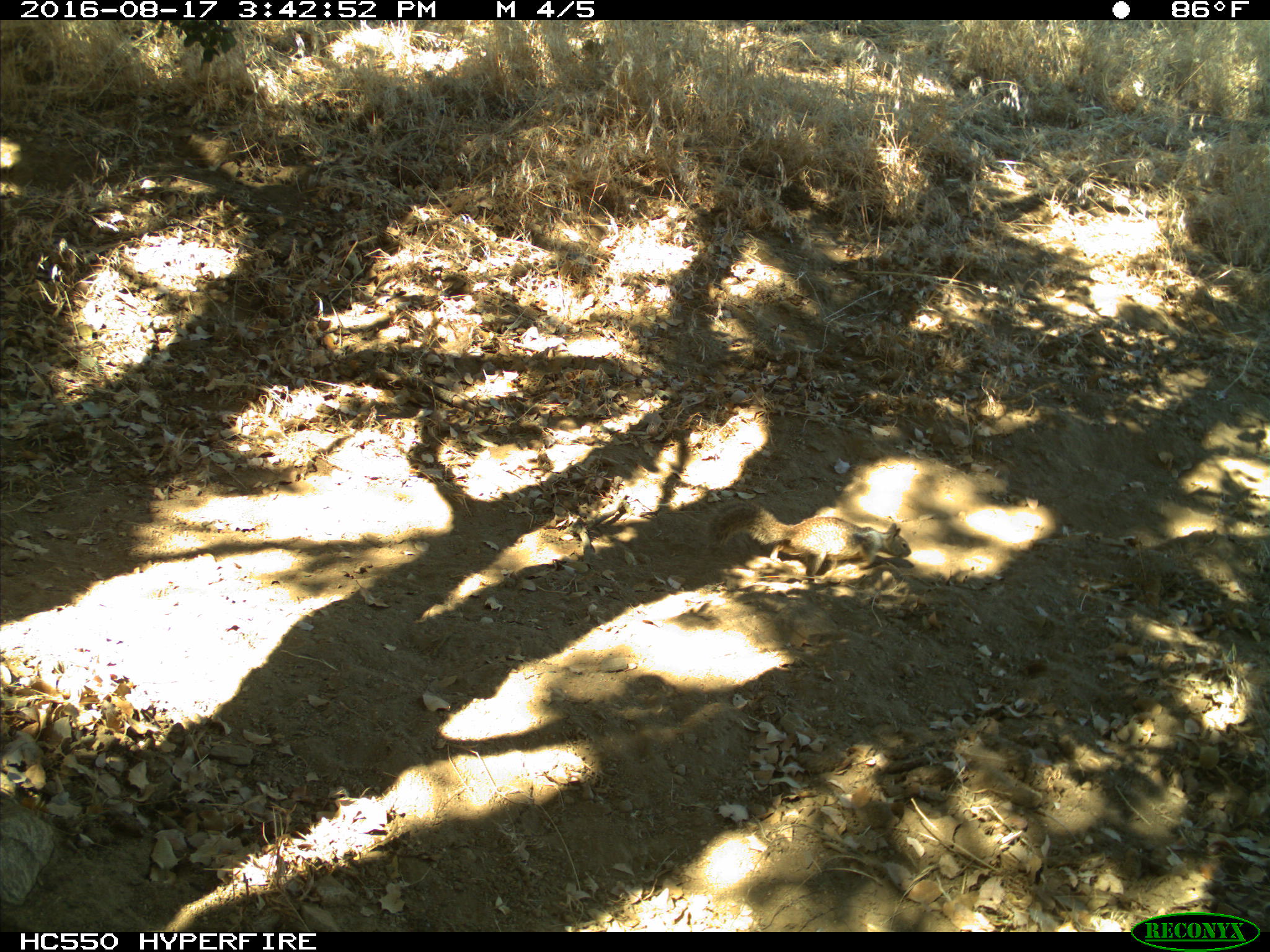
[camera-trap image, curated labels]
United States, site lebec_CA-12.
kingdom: Animalia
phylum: Chordata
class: Mammalia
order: Rodentia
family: Sciuridae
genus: Otospermophilus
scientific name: Otospermophilus beecheyi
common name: california ground squirrel